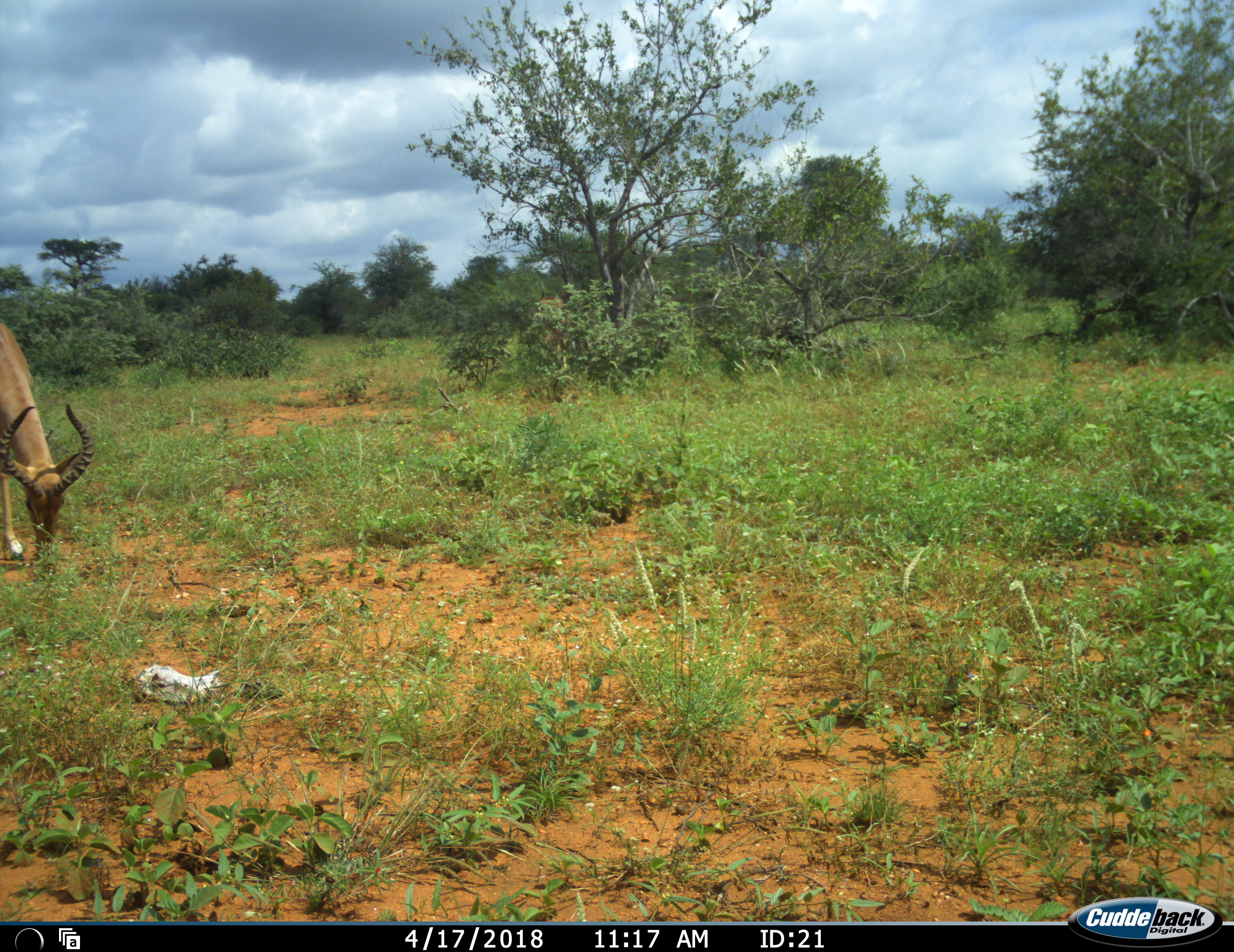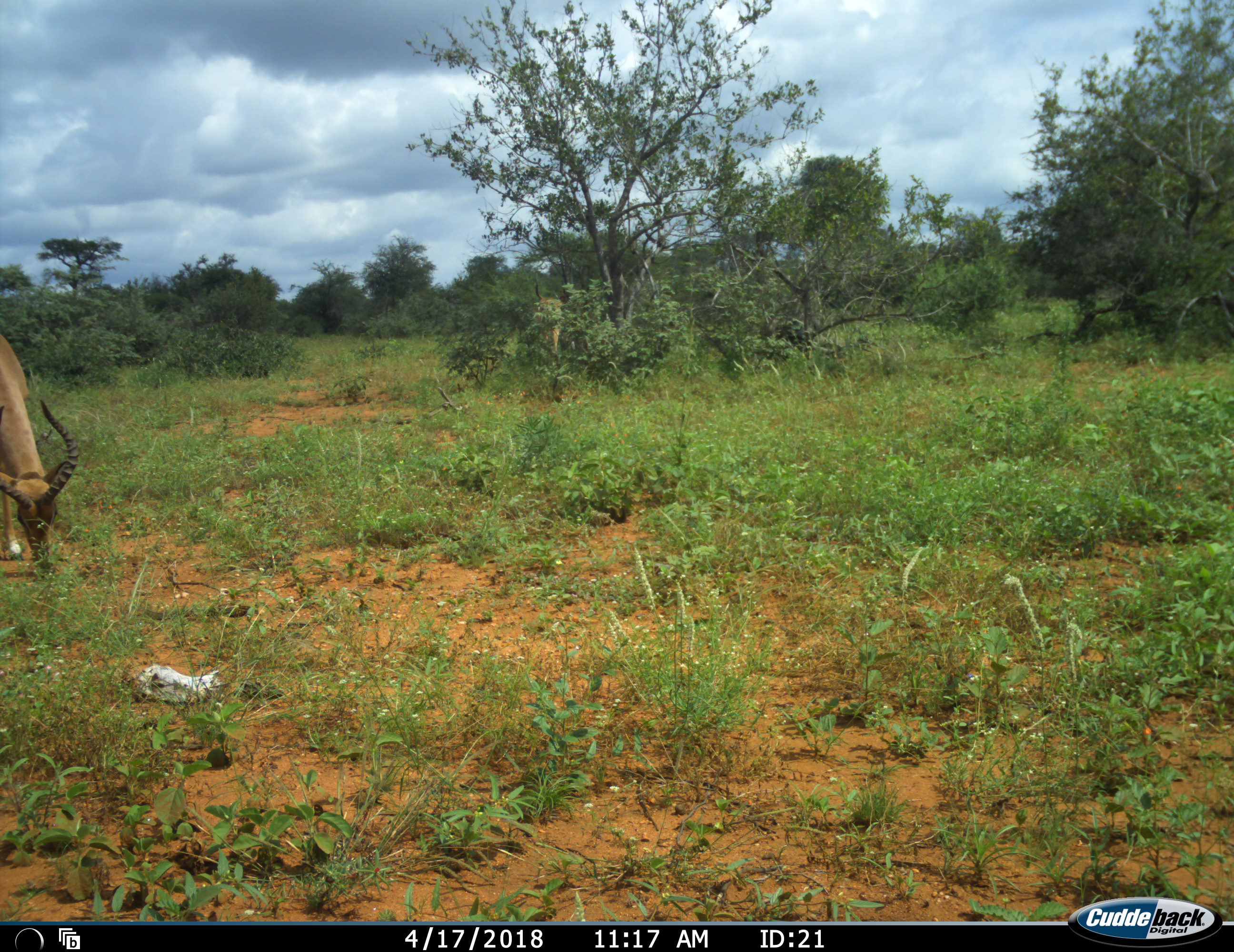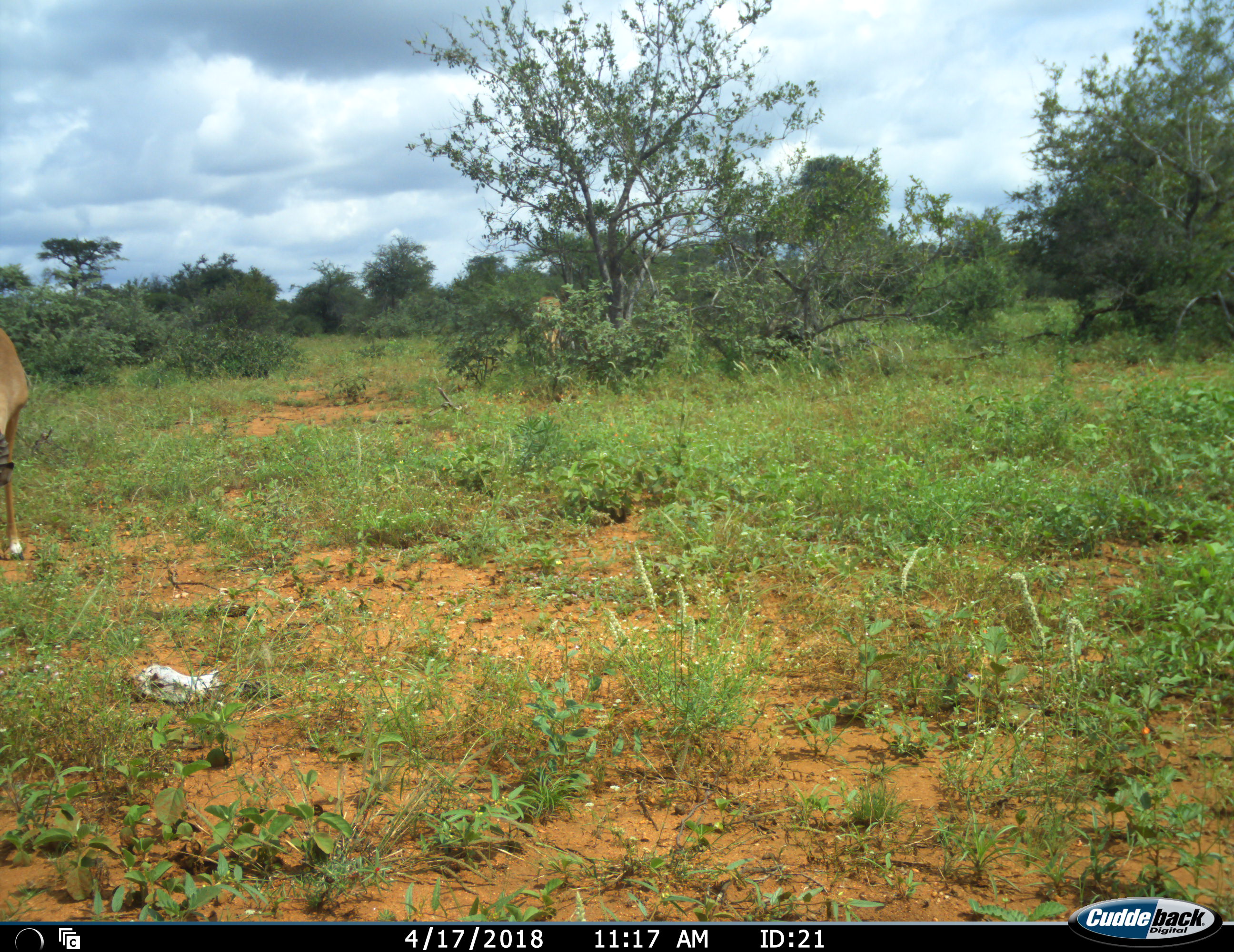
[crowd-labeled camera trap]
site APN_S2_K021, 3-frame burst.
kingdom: Animalia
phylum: Chordata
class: Mammalia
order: Artiodactyla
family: Bovidae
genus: Aepyceros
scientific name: Aepyceros melampus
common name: impala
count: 1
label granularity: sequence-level